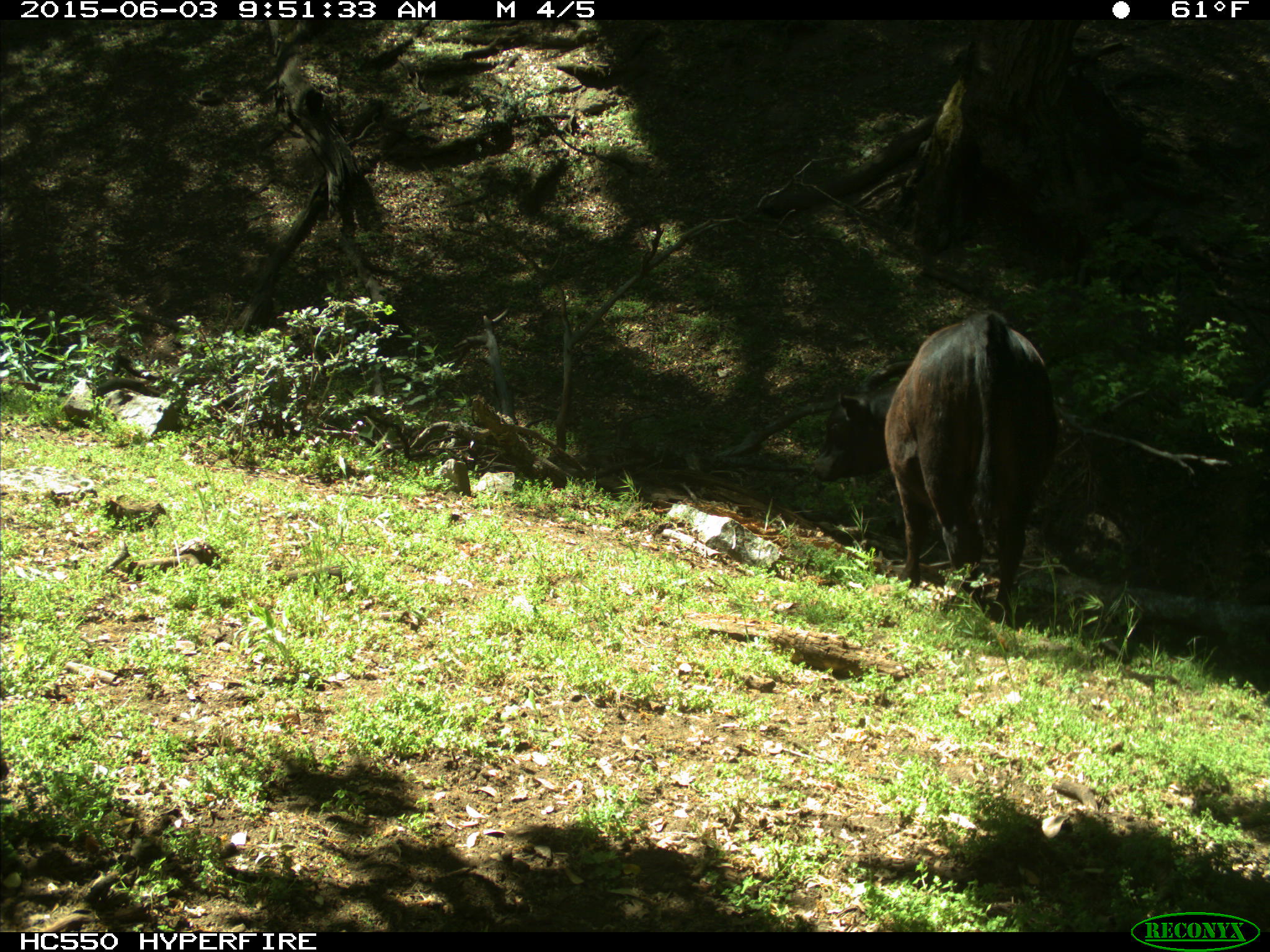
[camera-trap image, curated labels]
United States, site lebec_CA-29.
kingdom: Animalia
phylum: Chordata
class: Mammalia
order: Artiodactyla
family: Bovidae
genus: Bos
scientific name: Bos taurus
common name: domestic cow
Bos taurus (domestic cow).